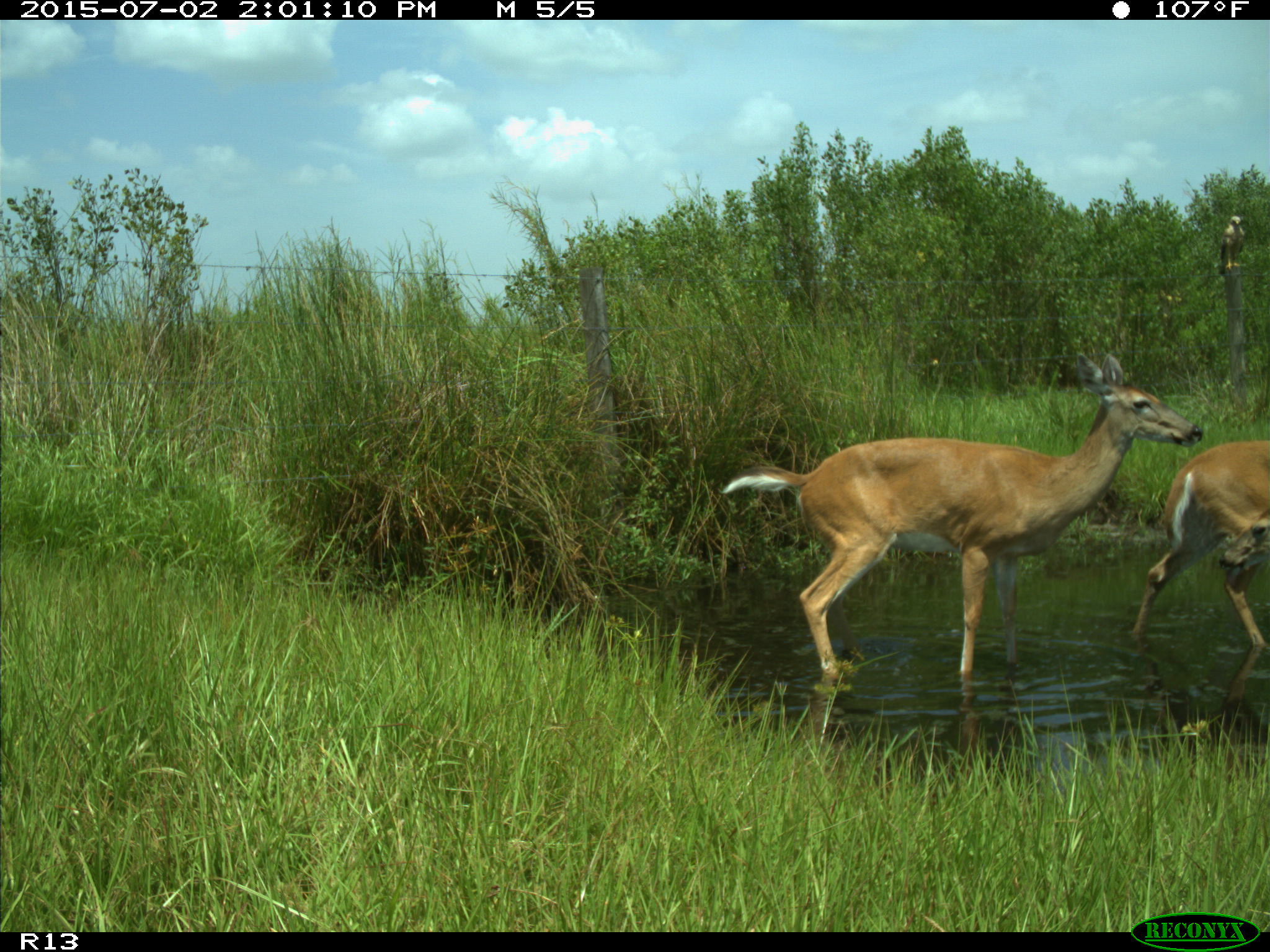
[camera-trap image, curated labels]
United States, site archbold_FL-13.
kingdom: Animalia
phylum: Chordata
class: Mammalia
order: Artiodactyla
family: Cervidae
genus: Odocoileus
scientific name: Odocoileus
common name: deer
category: unidentified deer